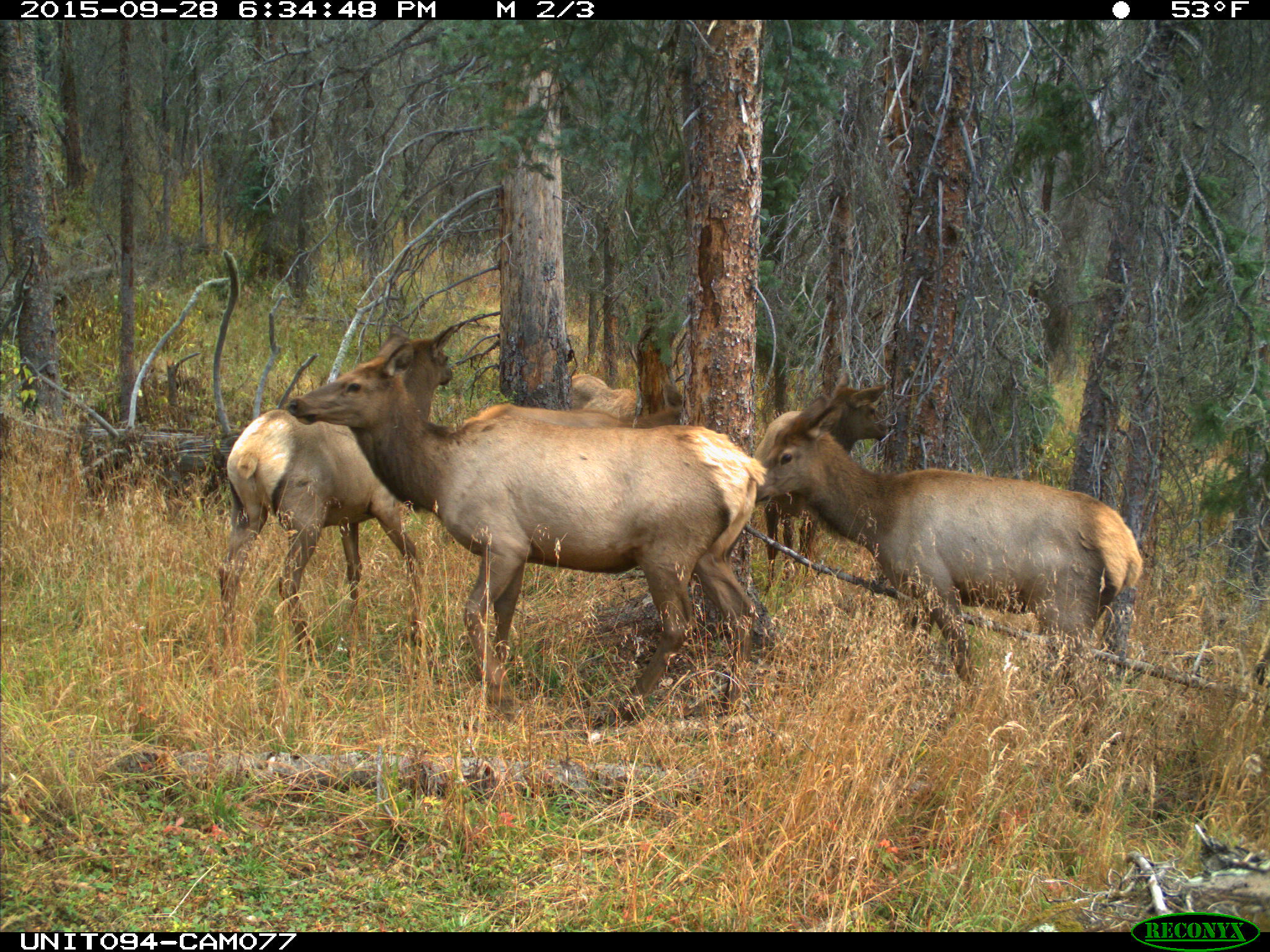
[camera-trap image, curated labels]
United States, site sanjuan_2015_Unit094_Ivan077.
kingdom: Animalia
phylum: Chordata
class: Mammalia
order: Artiodactyla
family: Cervidae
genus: Cervus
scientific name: Cervus elaphus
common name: red deer